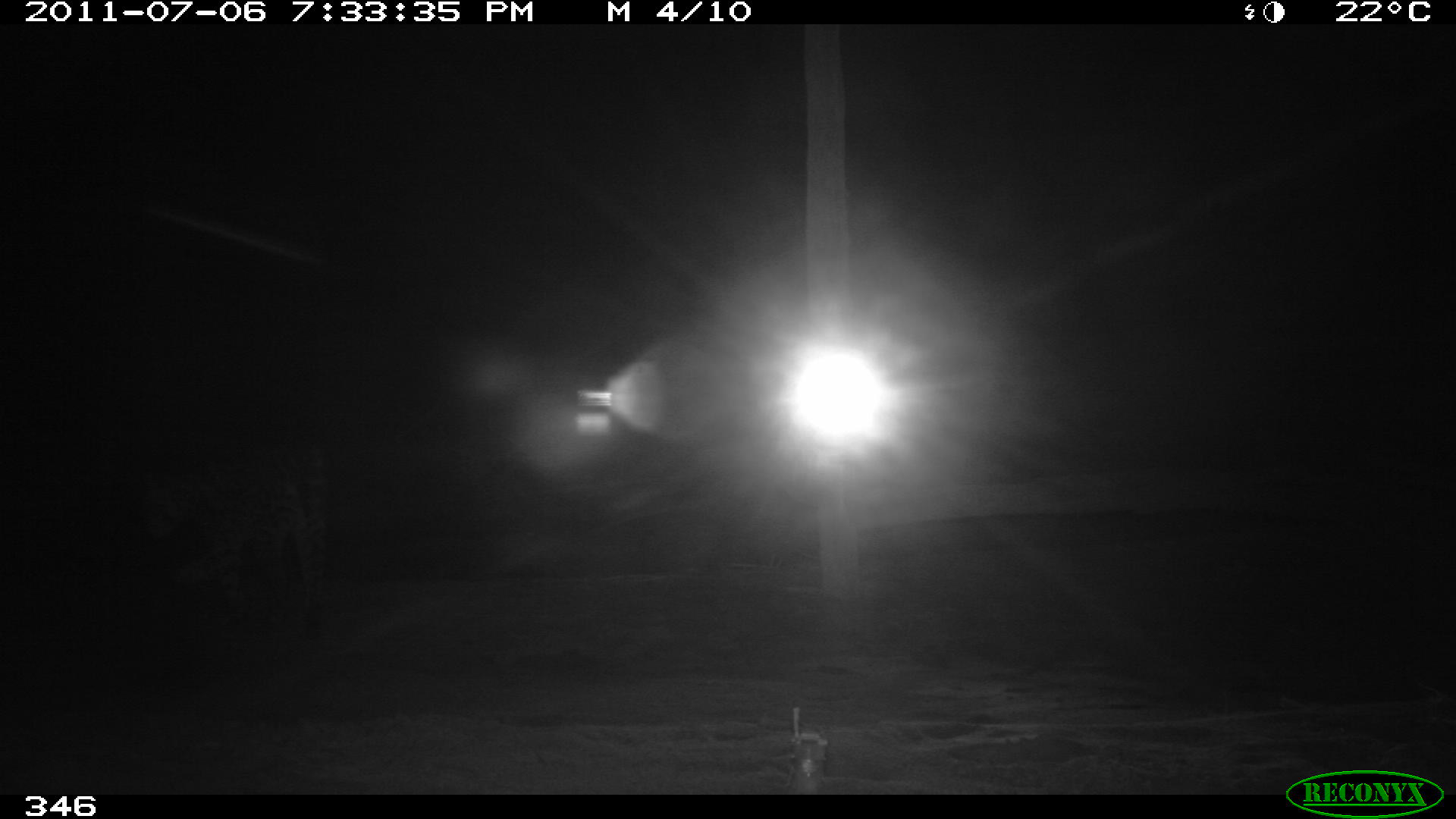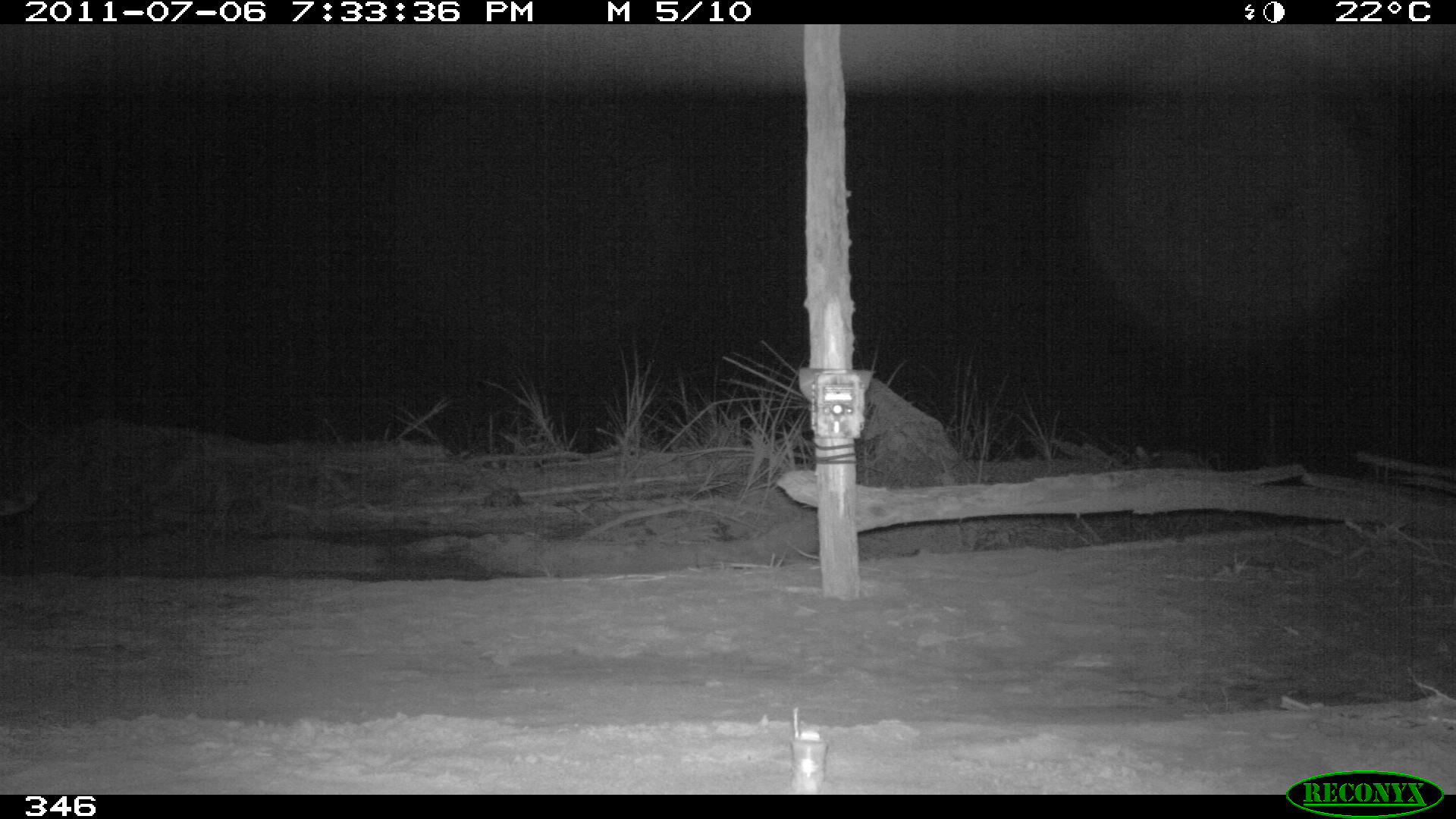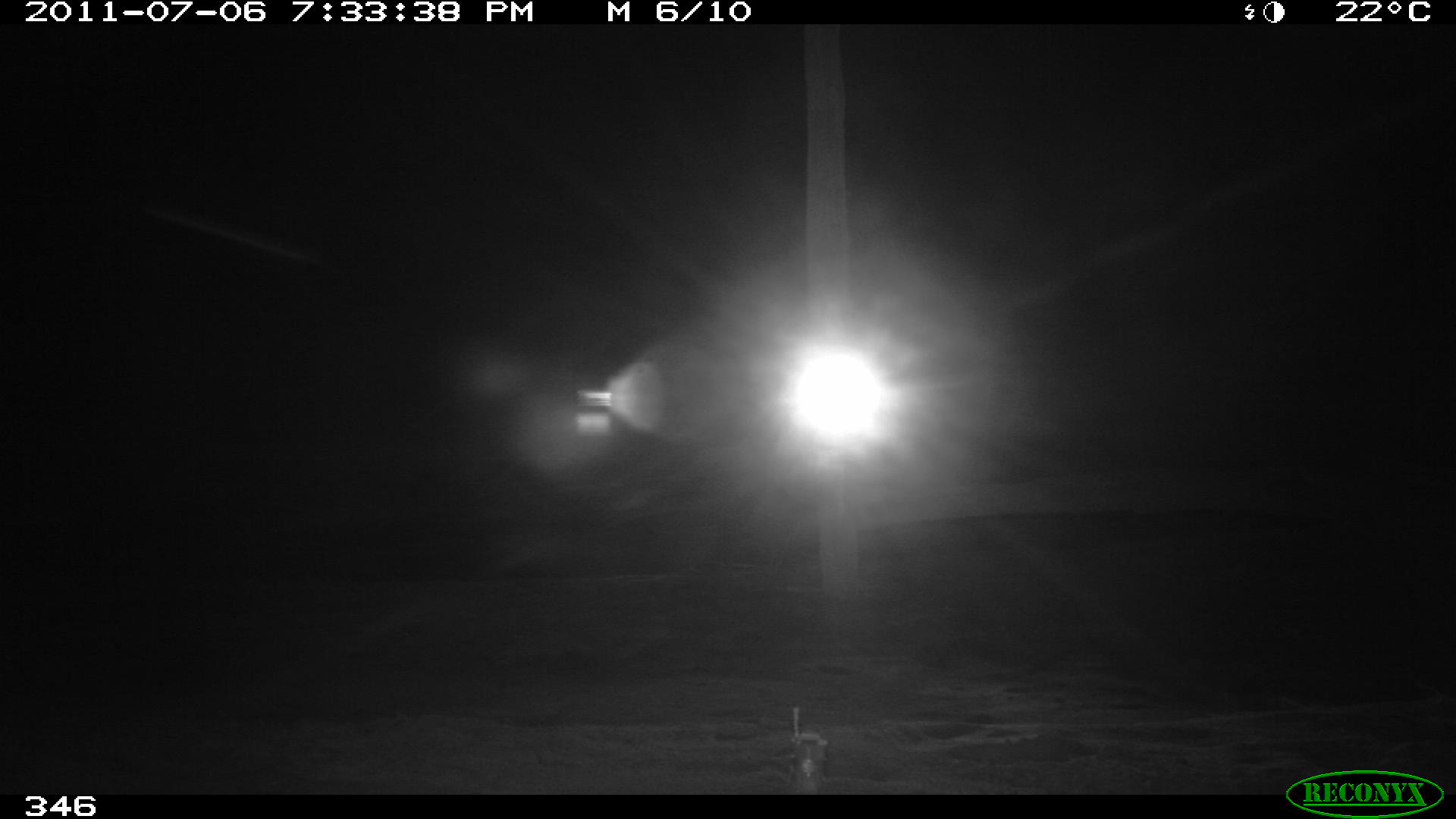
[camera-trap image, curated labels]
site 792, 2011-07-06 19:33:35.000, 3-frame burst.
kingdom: Animalia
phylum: Chordata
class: Mammalia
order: Carnivora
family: Felidae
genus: Leopardus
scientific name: Leopardus pardalis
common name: ocelot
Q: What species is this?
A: Leopardus pardalis (ocelot).